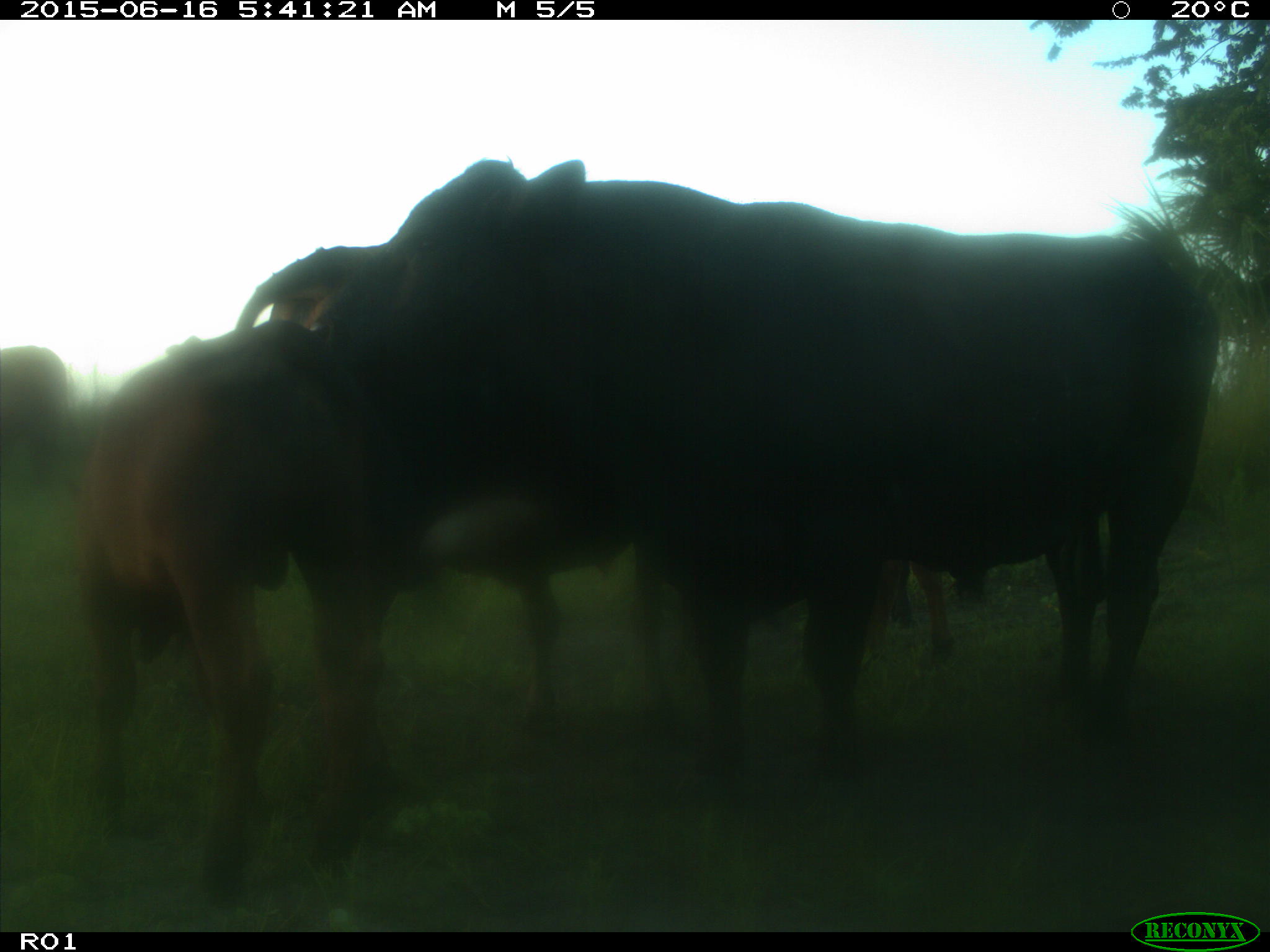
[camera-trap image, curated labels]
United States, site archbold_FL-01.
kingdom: Animalia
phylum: Chordata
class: Mammalia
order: Artiodactyla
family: Bovidae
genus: Bos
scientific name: Bos taurus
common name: domestic cow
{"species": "Bos taurus (domestic cow)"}